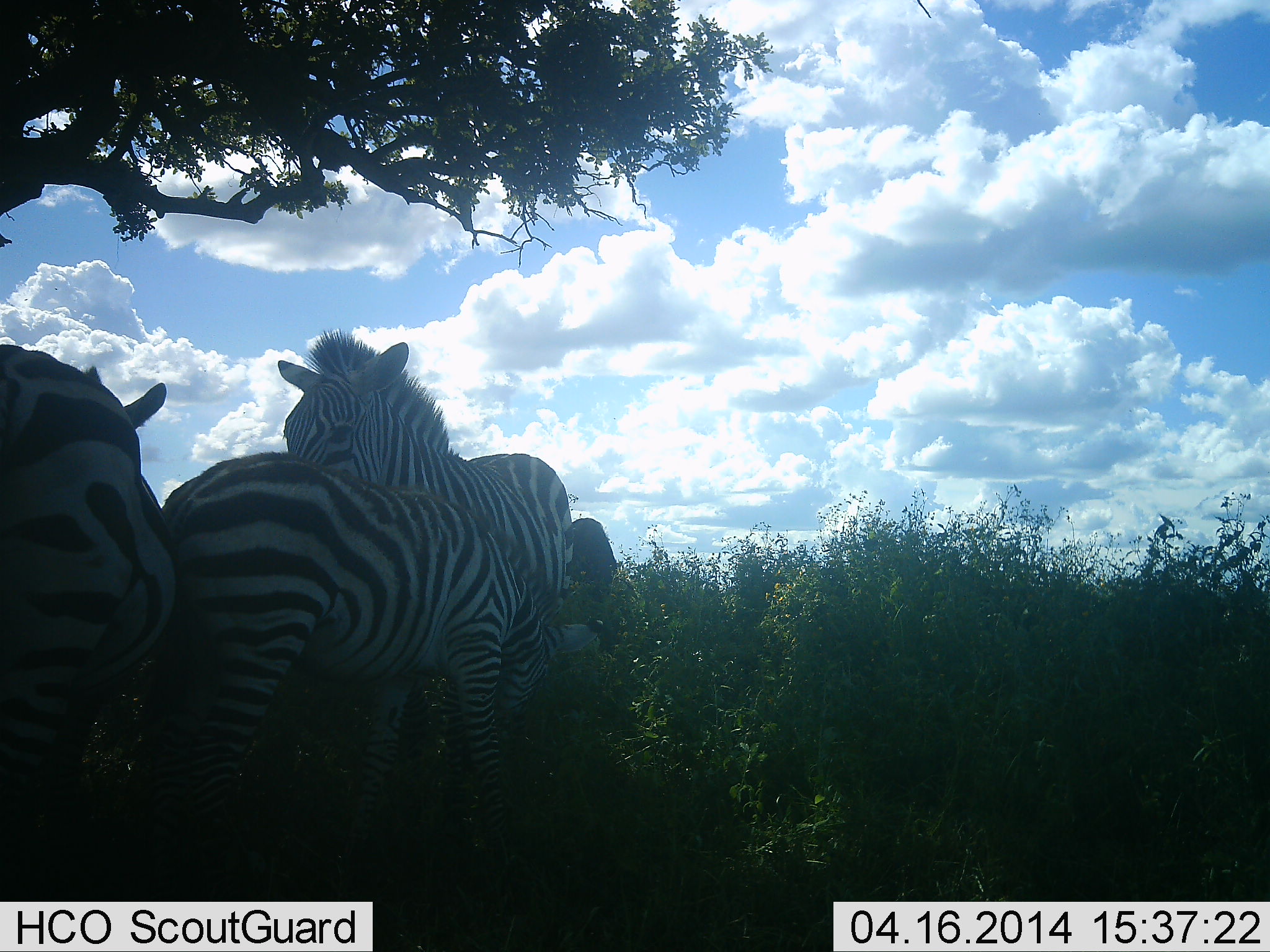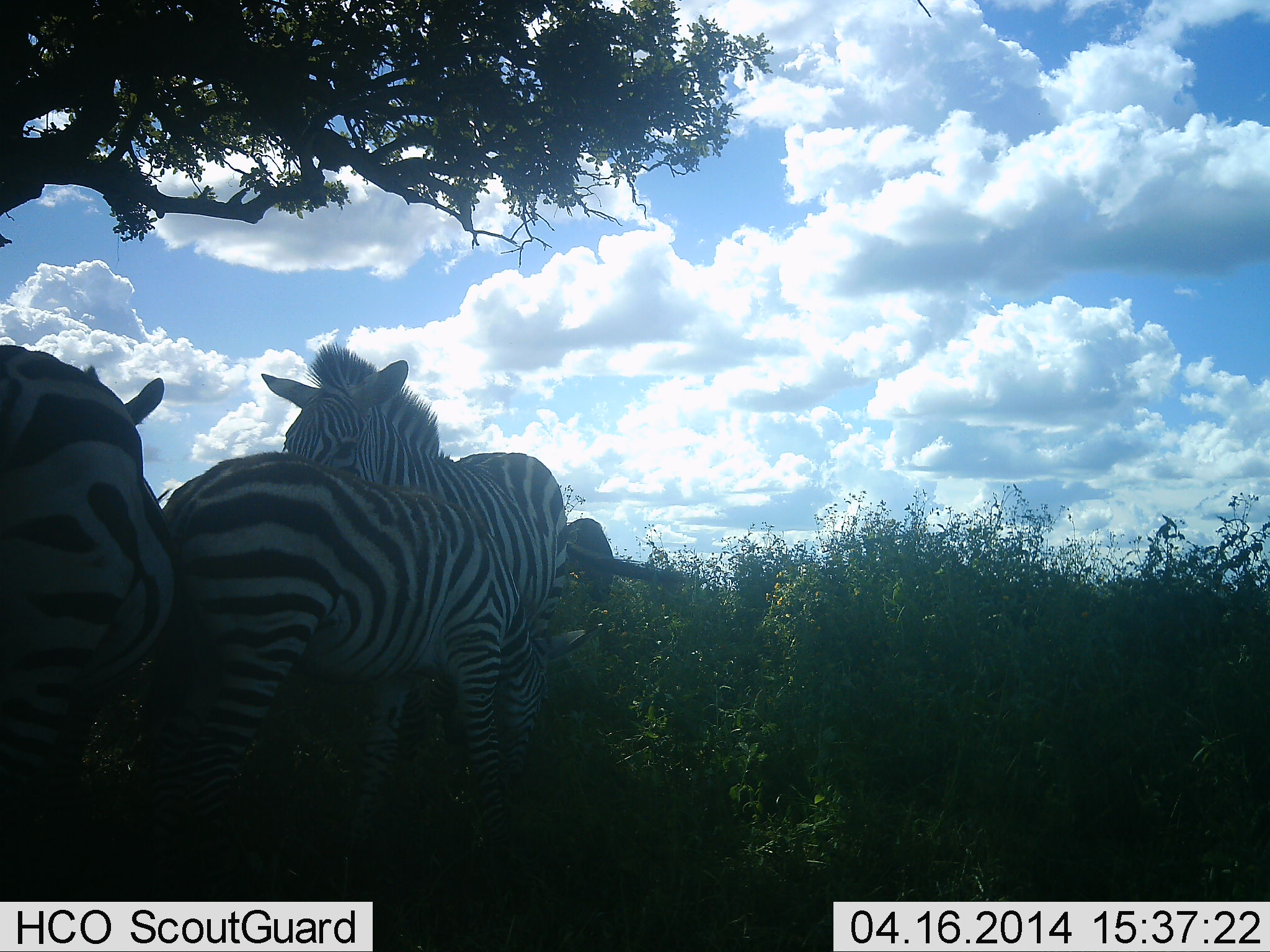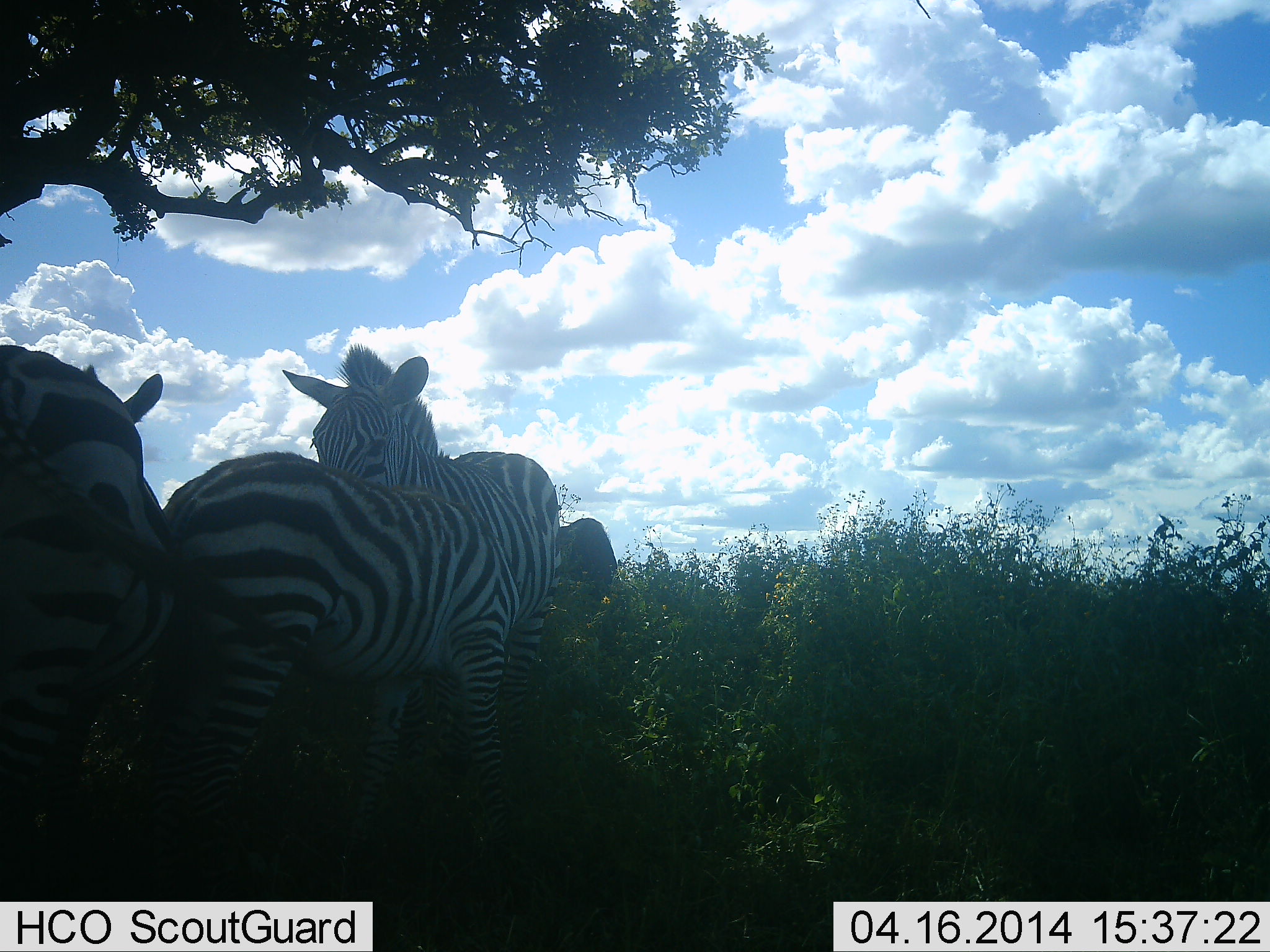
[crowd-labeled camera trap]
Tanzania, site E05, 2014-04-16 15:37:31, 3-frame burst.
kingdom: Animalia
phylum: Chordata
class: Mammalia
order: Perissodactyla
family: Equidae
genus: Equus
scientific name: Equus quagga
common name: plains zebra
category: zebra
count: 4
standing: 100%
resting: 20%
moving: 0%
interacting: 0%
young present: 10%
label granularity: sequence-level